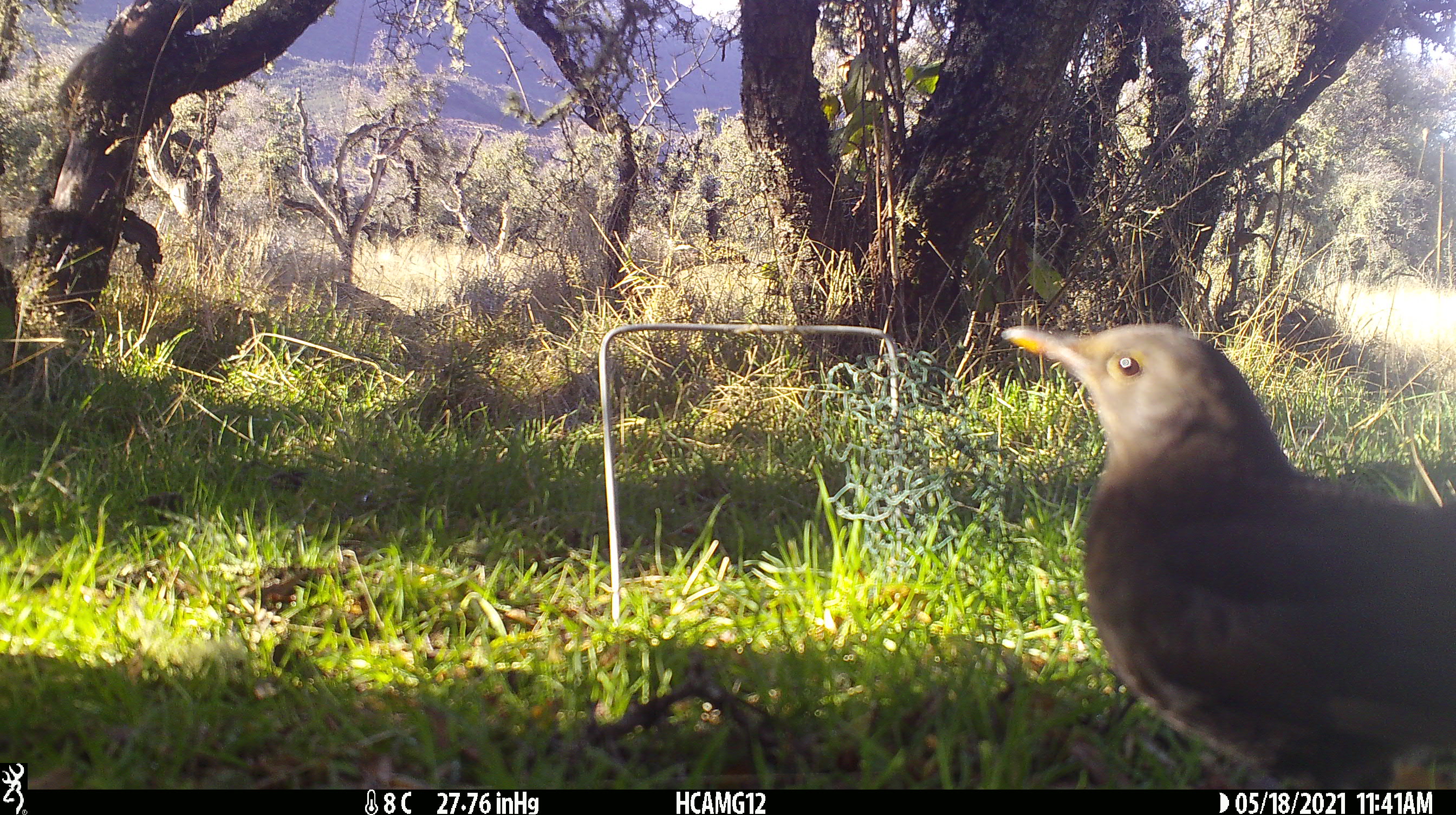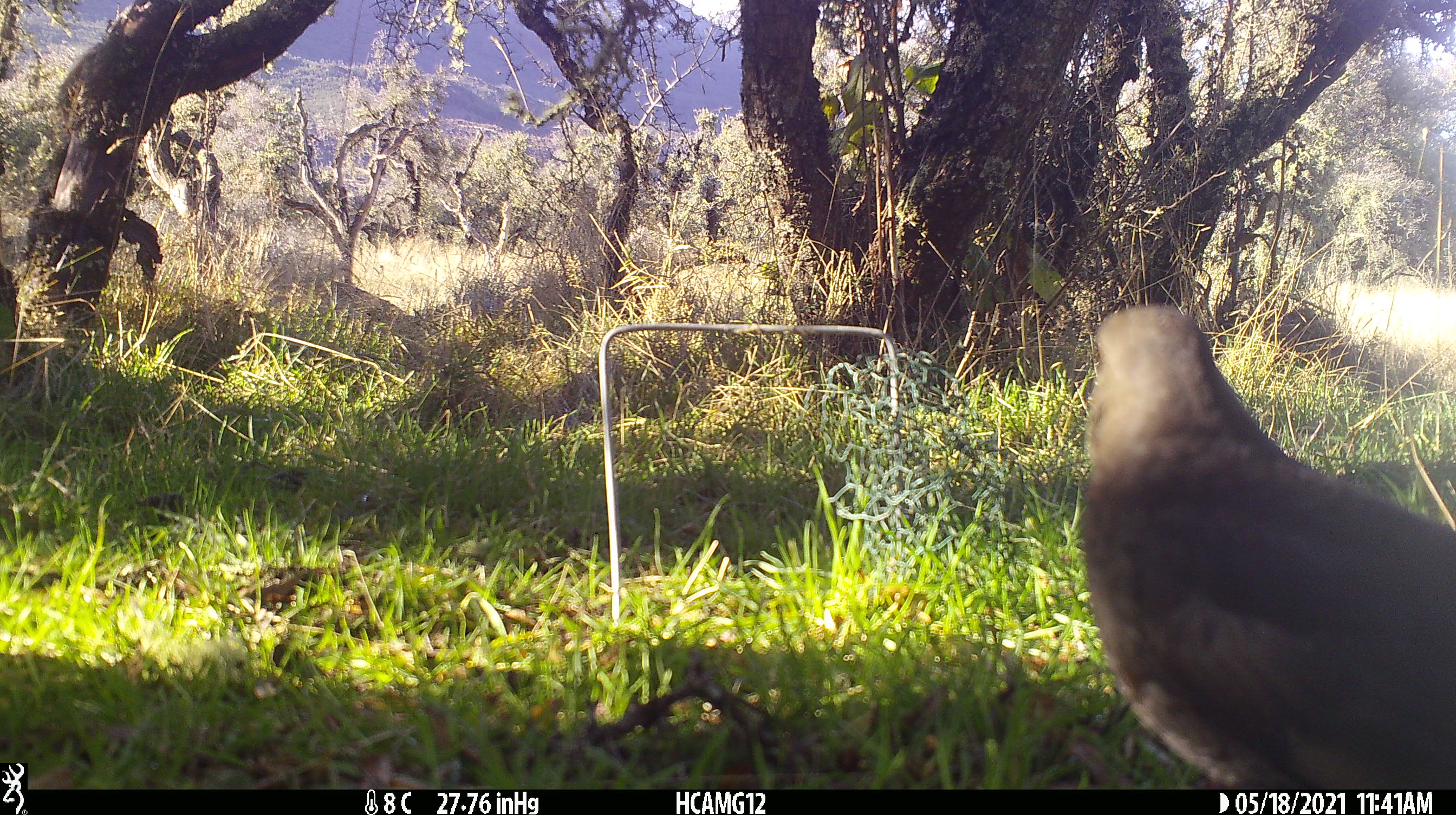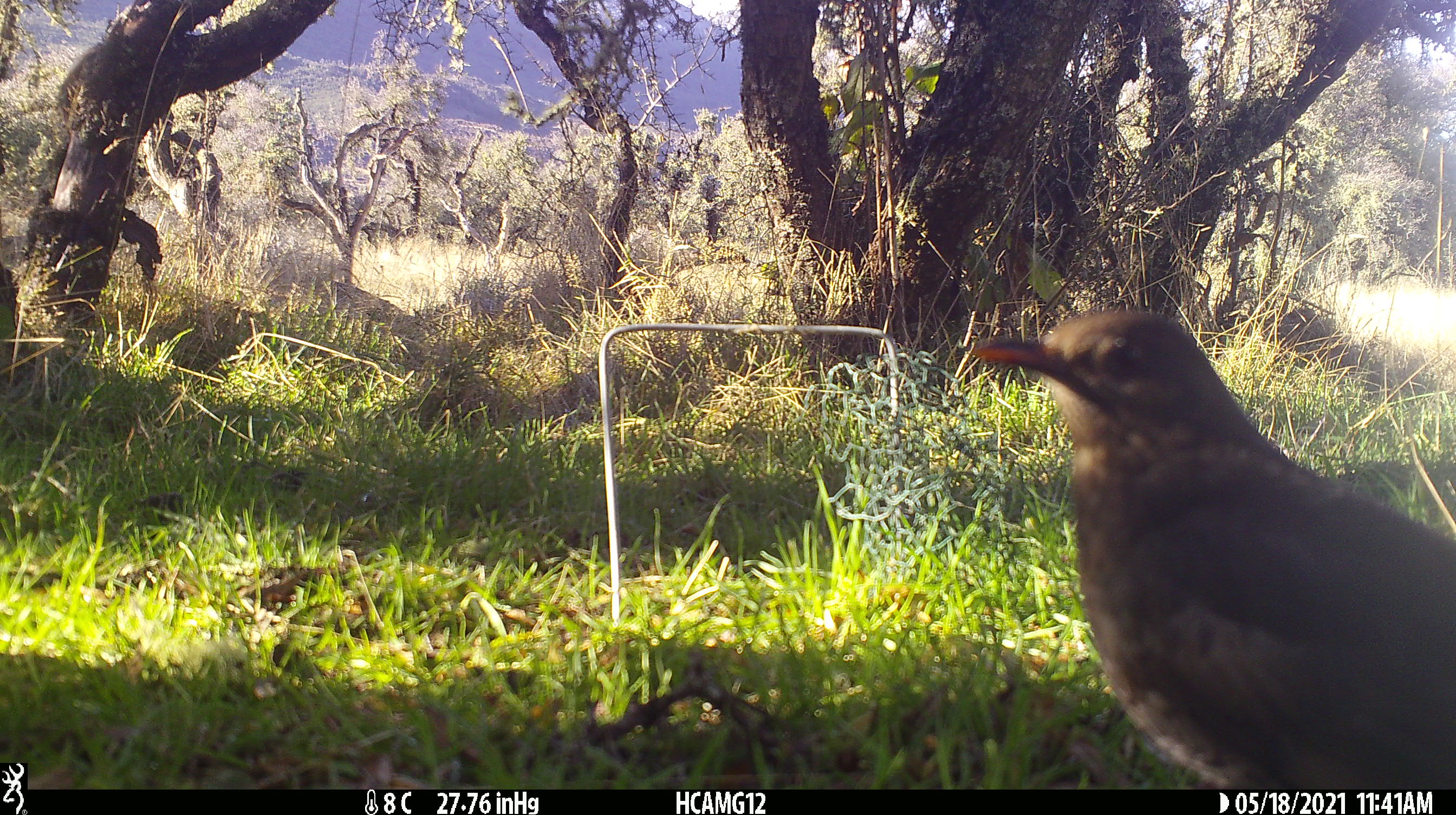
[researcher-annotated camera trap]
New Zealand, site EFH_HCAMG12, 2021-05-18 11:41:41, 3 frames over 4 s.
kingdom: Animalia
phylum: Chordata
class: Aves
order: Passeriformes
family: Turdidae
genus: Turdus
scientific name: Turdus merula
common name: eurasian blackbird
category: blackbird